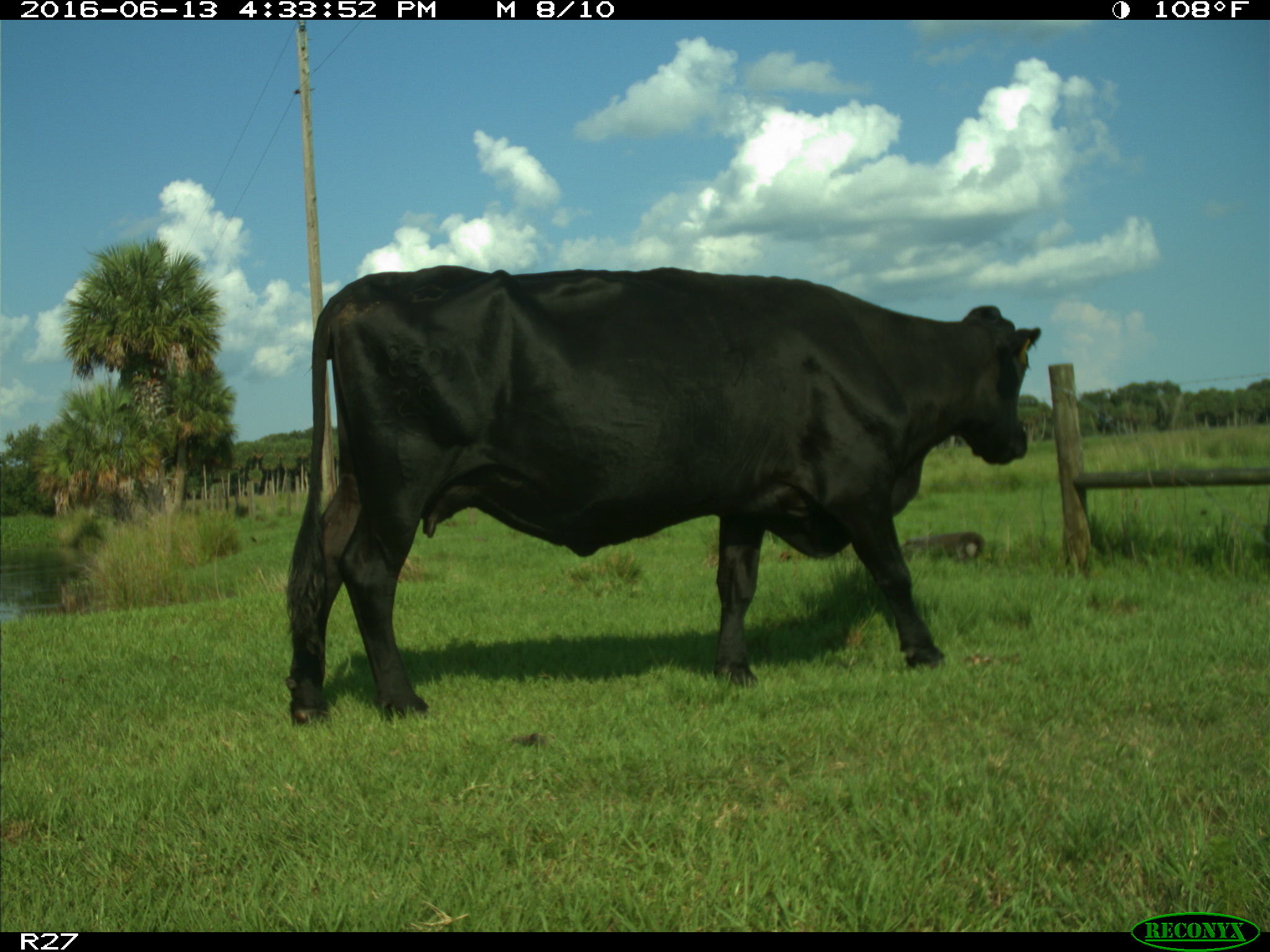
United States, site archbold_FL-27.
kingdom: Animalia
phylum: Chordata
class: Mammalia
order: Artiodactyla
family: Bovidae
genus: Bos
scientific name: Bos taurus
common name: domestic cow